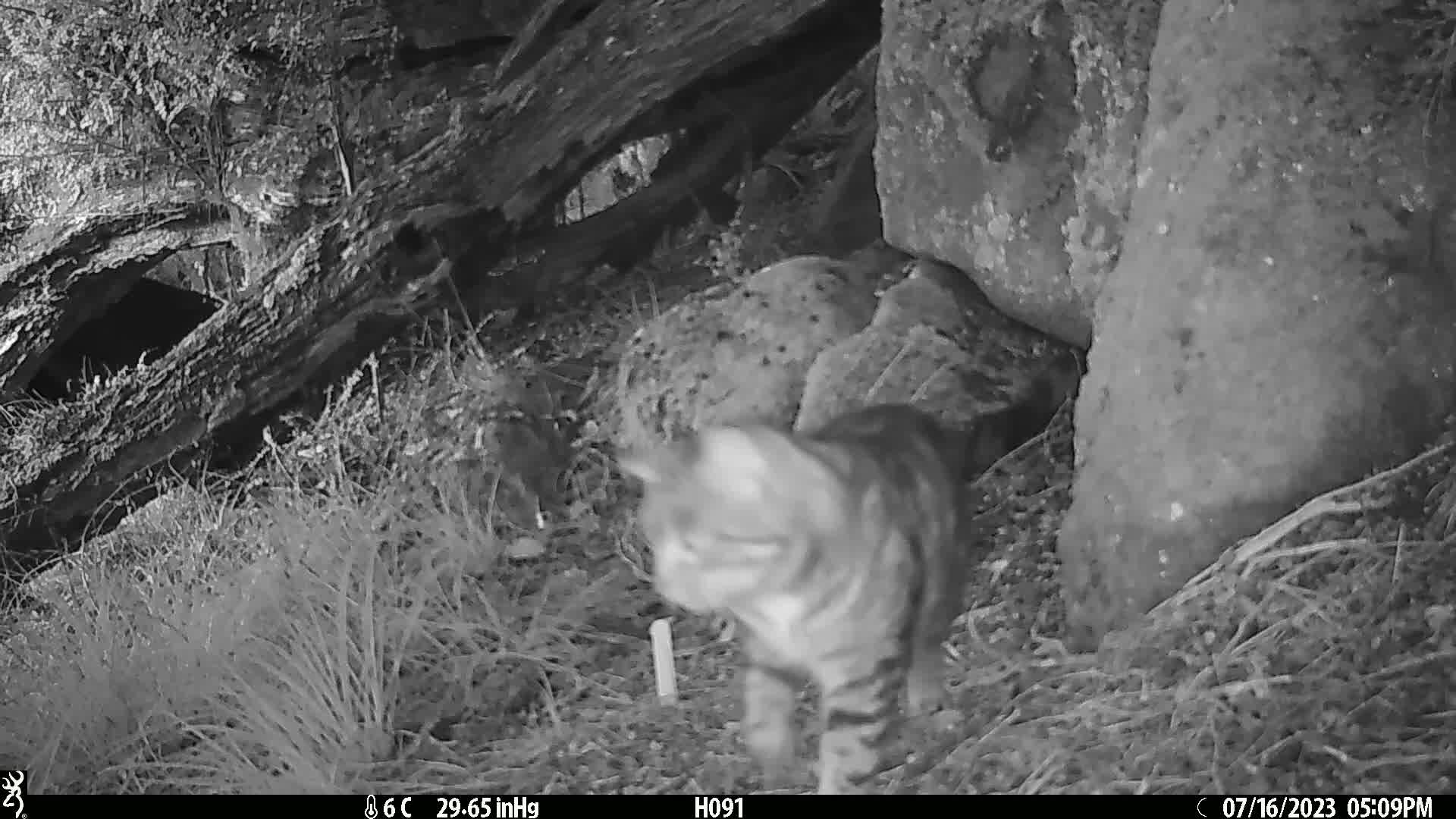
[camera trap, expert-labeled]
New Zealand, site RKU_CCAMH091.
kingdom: Animalia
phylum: Chordata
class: Mammalia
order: Carnivora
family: Felidae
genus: Felis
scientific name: Felis catus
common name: domestic cat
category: cat